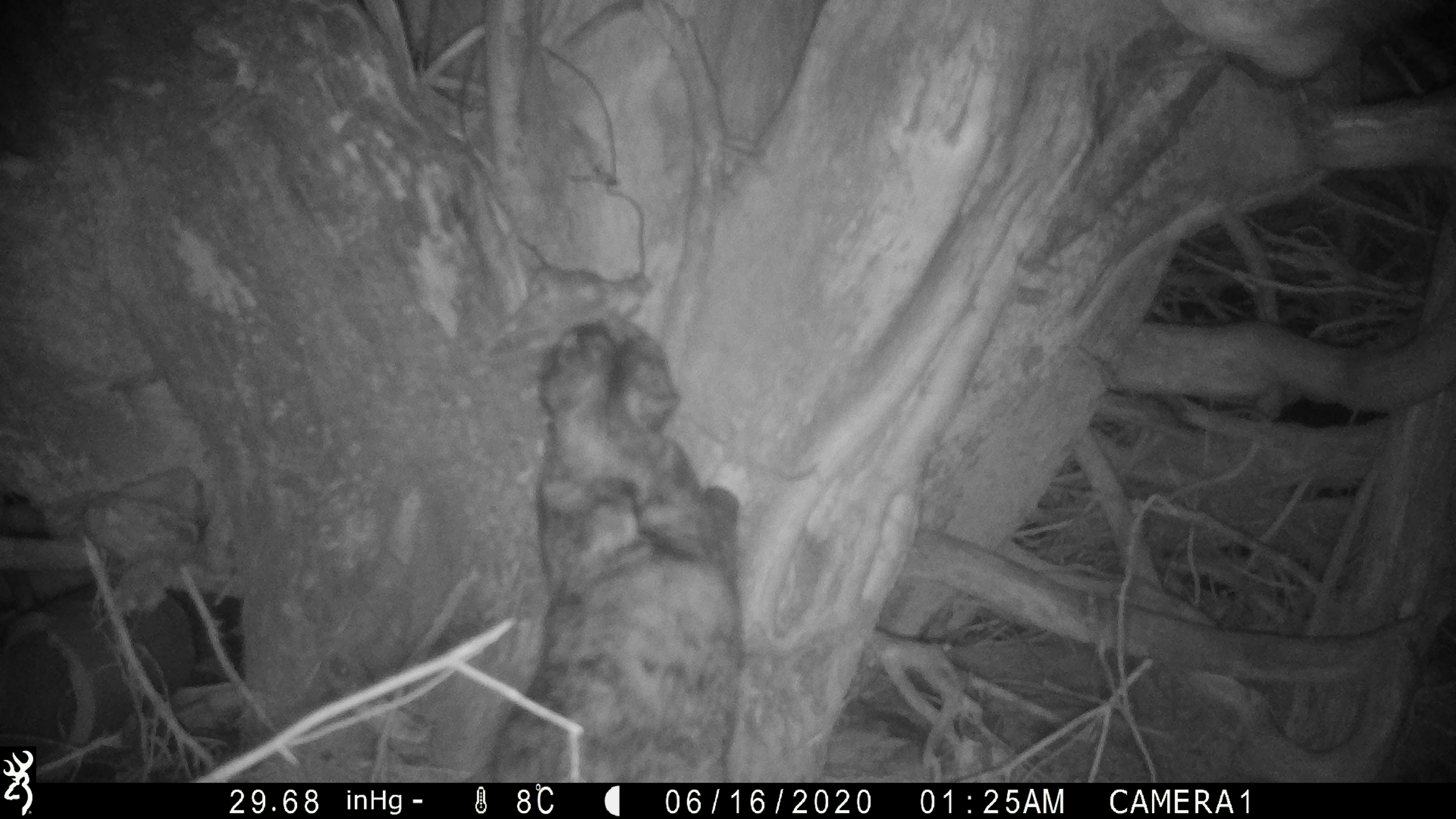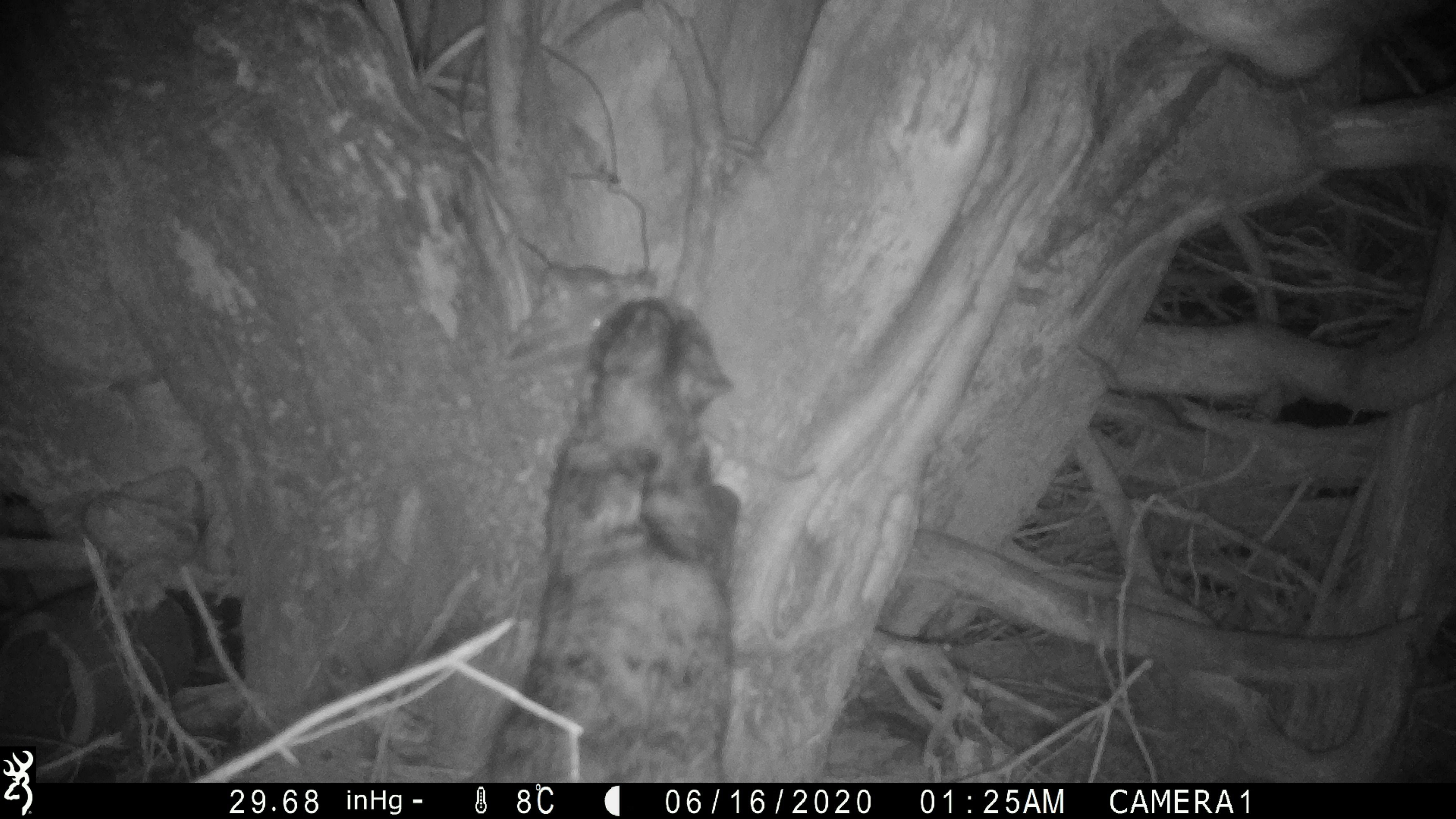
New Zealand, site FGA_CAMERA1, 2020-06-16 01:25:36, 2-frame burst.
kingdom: Animalia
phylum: Chordata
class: Mammalia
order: Carnivora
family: Felidae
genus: Felis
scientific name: Felis catus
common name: domestic cat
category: cat